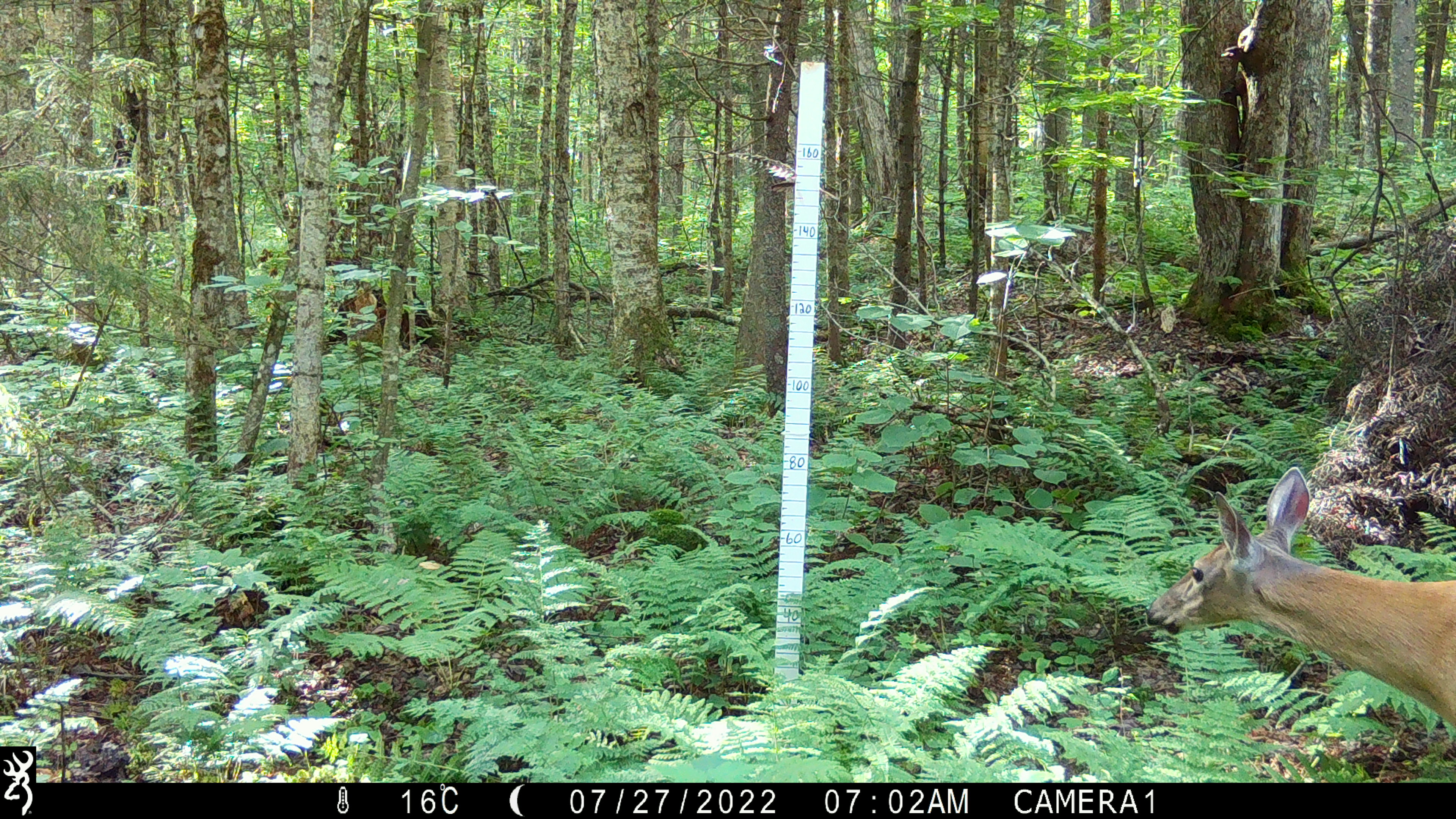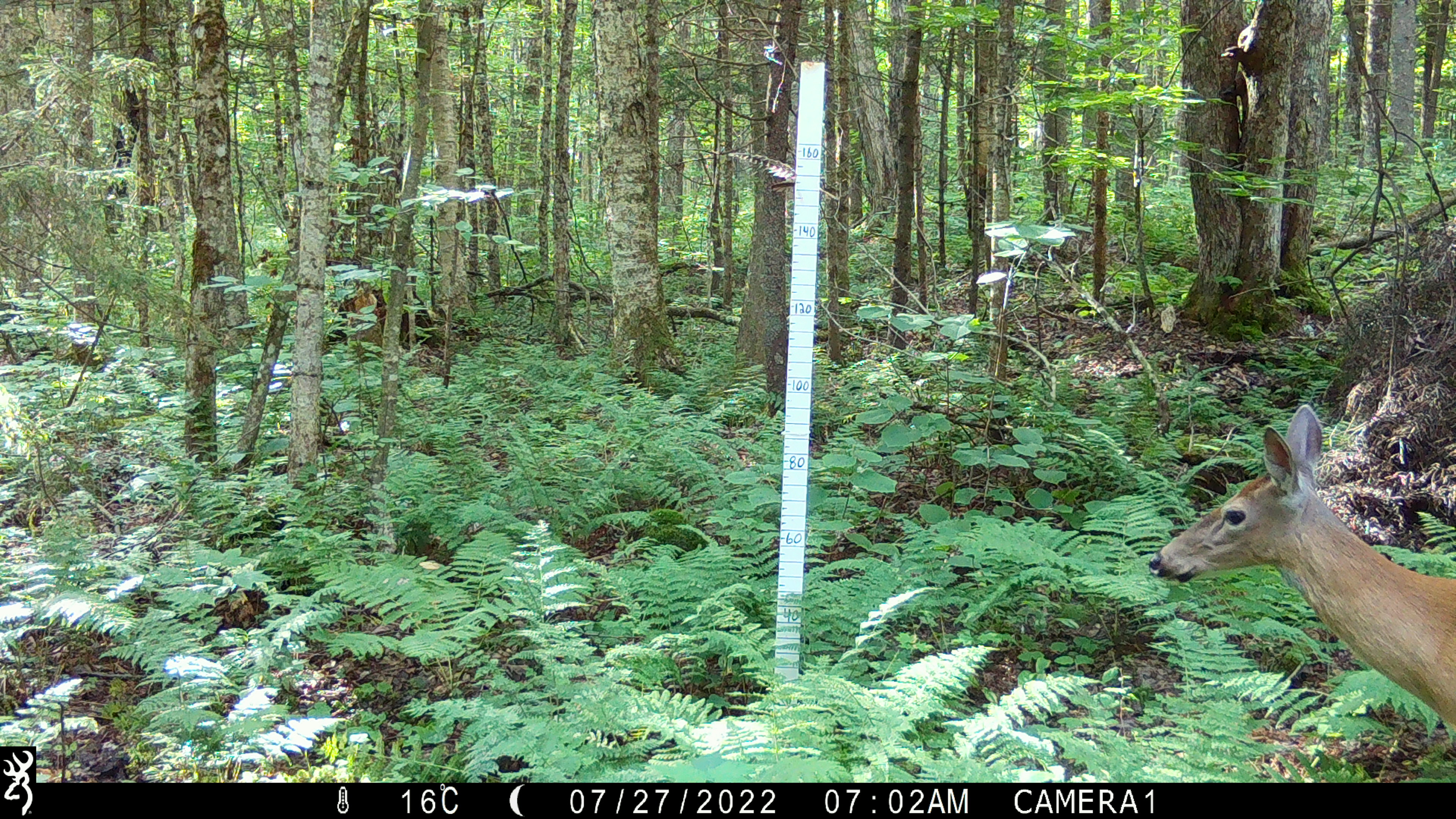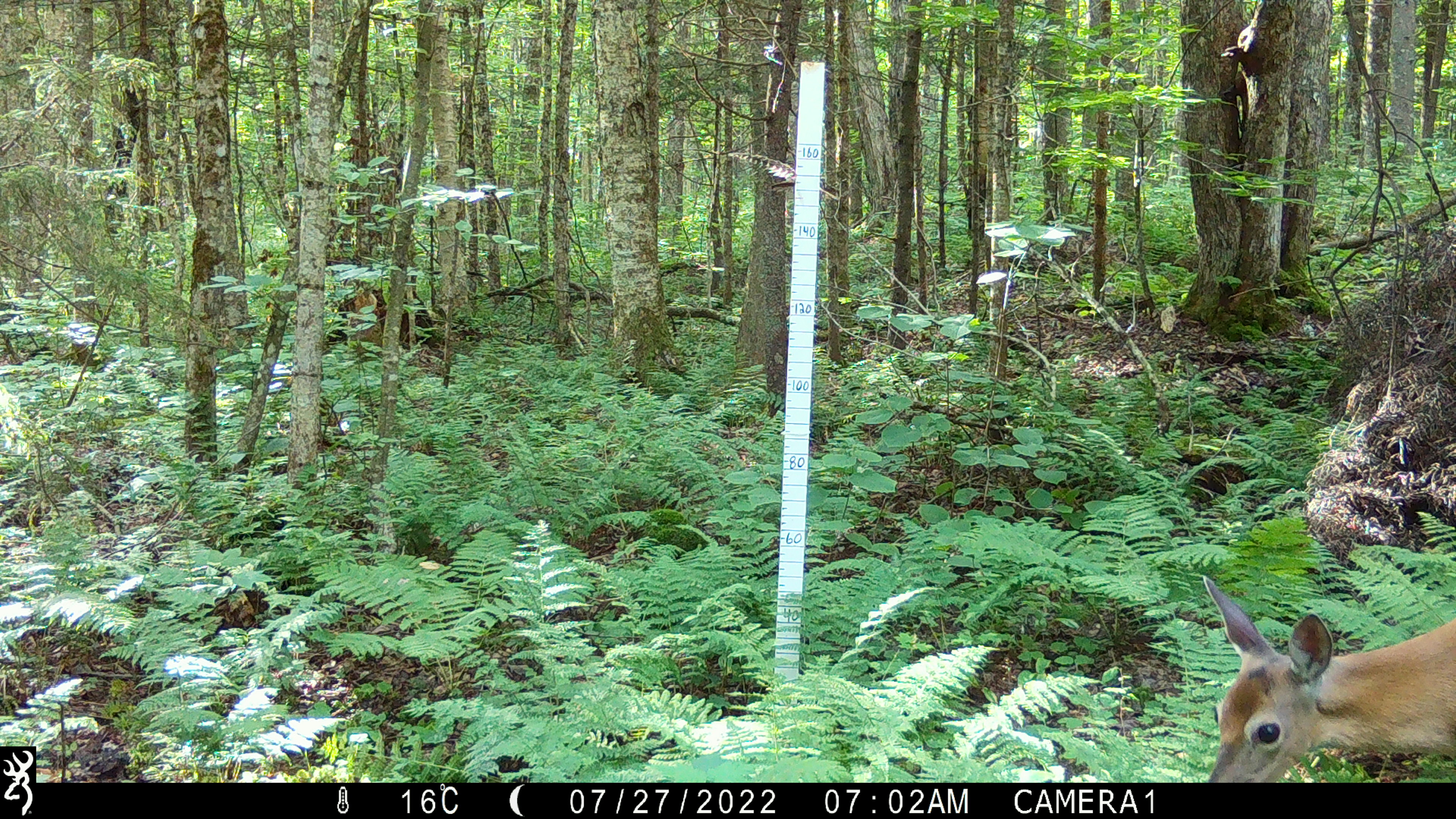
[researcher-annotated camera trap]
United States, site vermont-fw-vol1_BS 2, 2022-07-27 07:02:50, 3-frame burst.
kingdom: Animalia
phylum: Chordata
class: Mammalia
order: Artiodactyla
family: Cervidae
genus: Odocoileus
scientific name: Odocoileus virginianus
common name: white-tailed deer